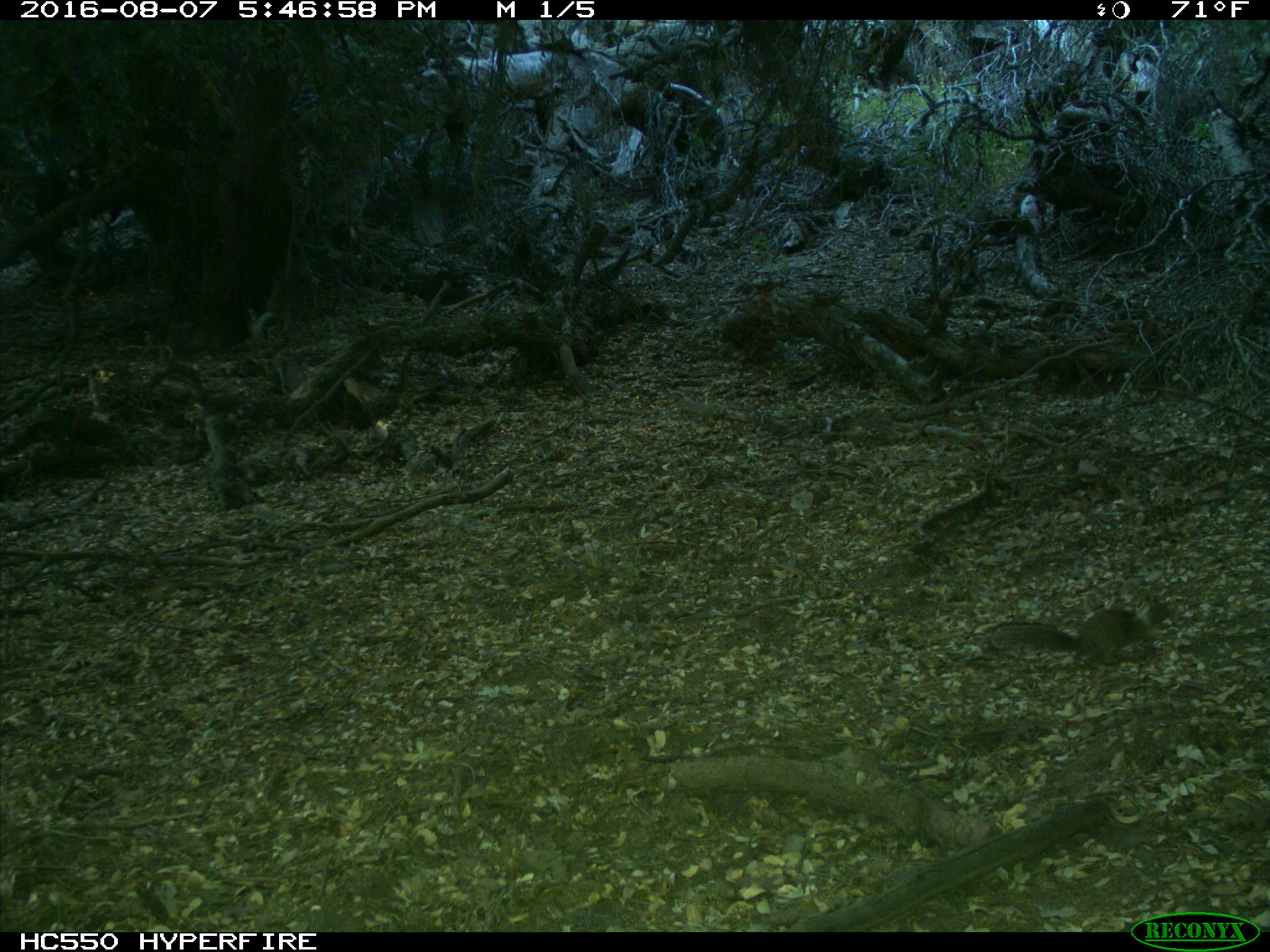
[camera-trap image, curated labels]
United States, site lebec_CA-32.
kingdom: Animalia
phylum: Chordata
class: Mammalia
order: Rodentia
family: Sciuridae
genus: Otospermophilus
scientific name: Otospermophilus beecheyi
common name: california ground squirrel